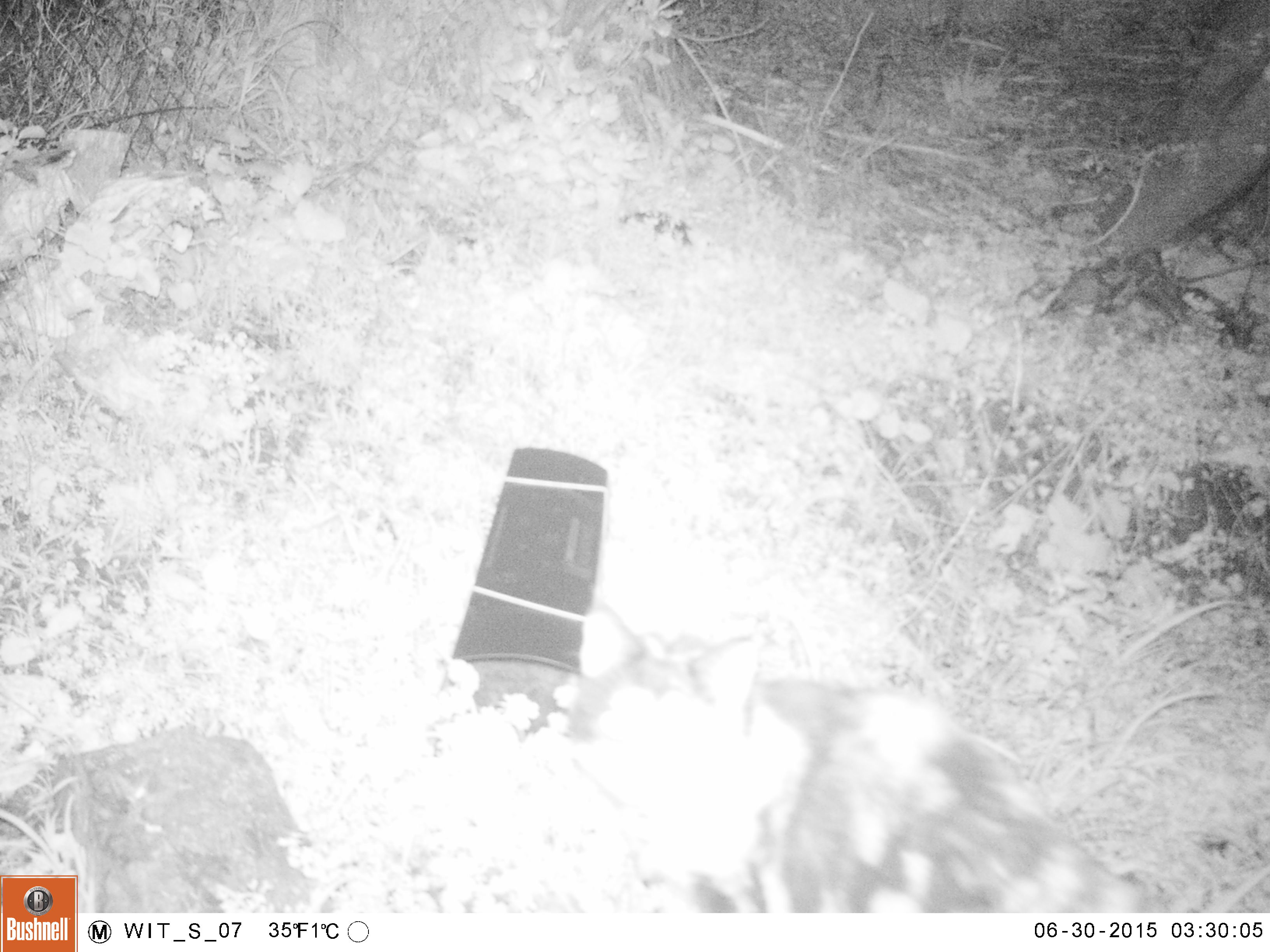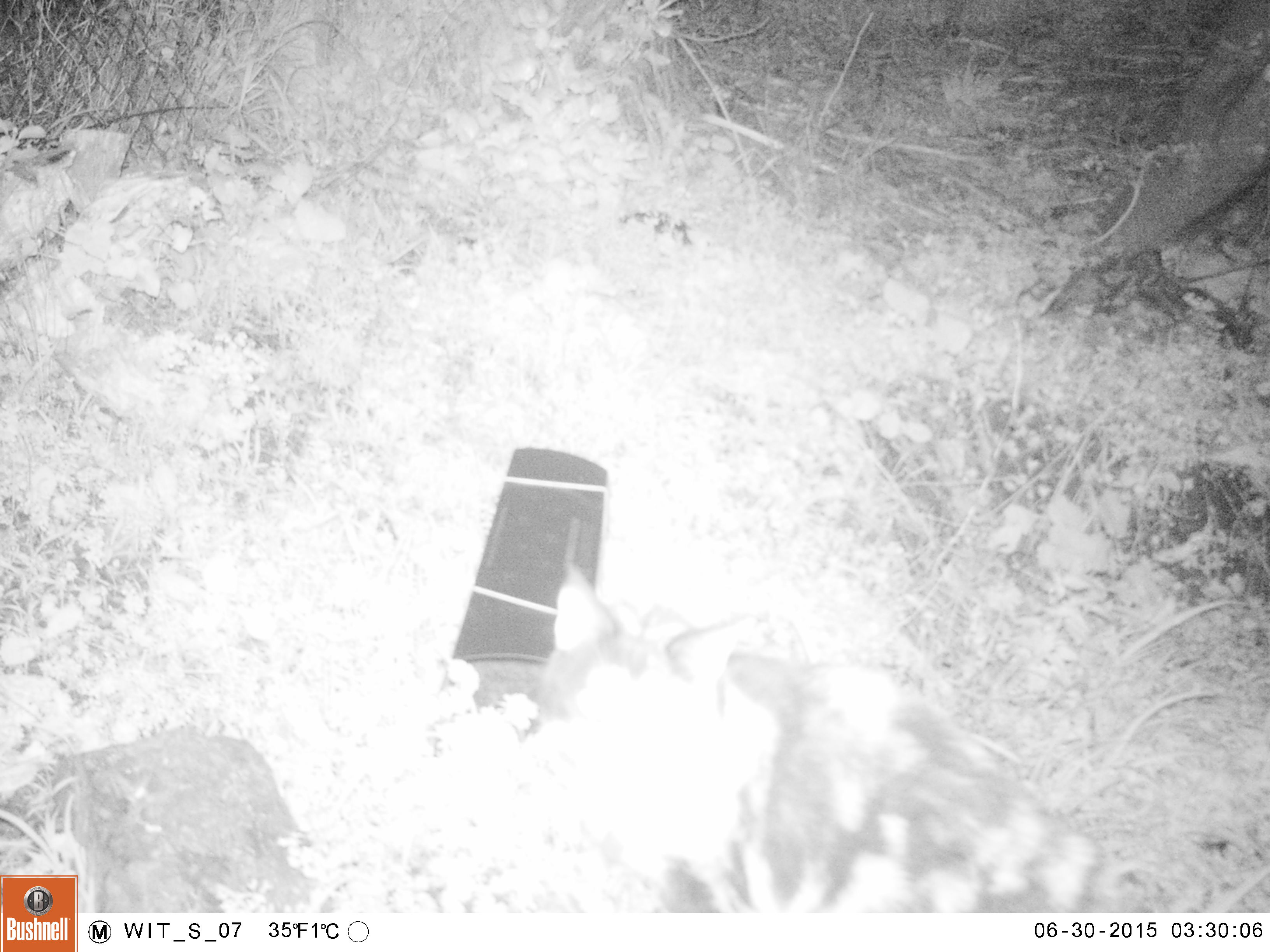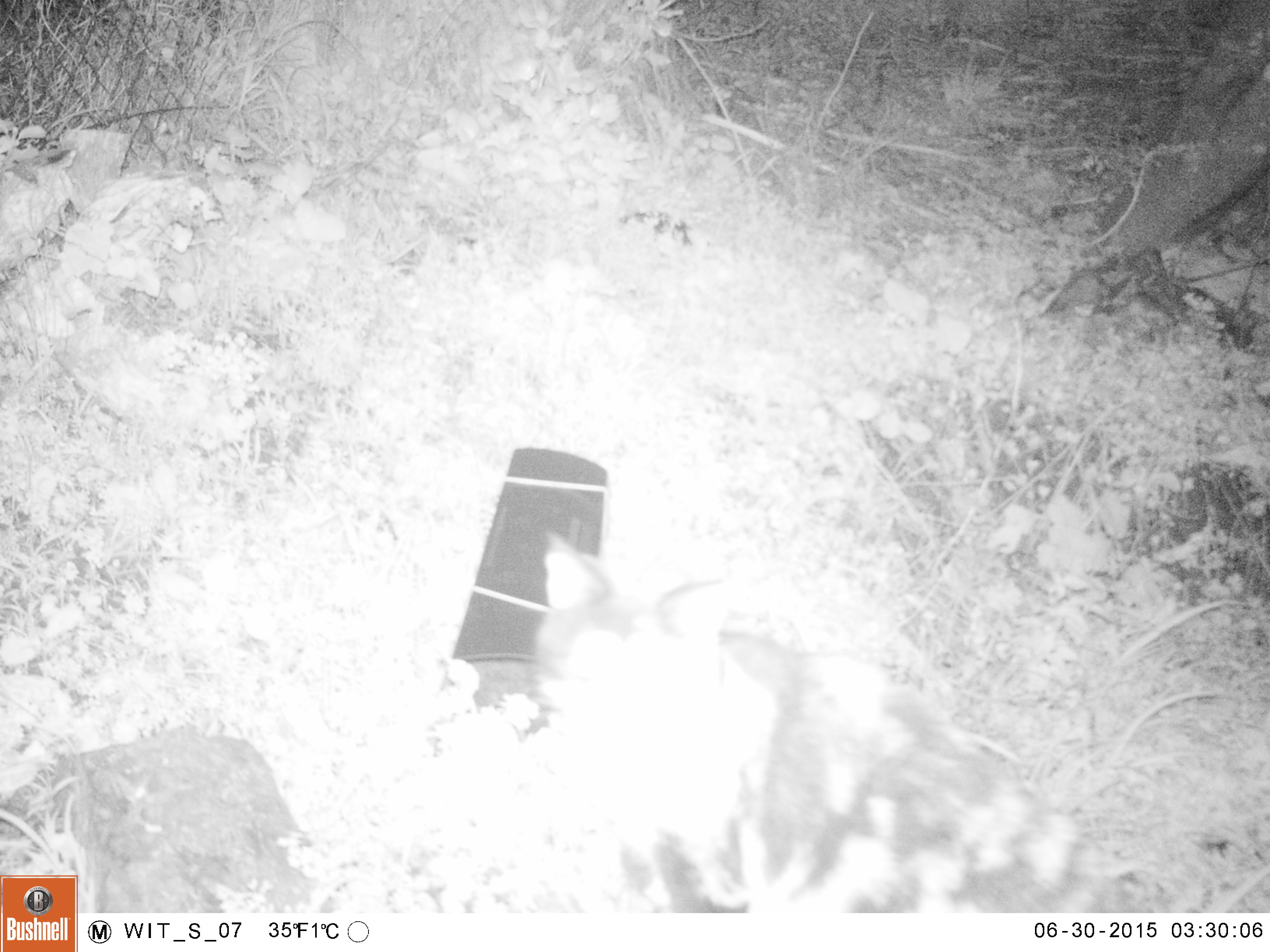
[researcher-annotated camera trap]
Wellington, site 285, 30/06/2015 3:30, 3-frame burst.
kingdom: Animalia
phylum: Chordata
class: Mammalia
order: Carnivora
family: Felidae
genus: Felis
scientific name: Felis catus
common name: cat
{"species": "cat (Felis catus)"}